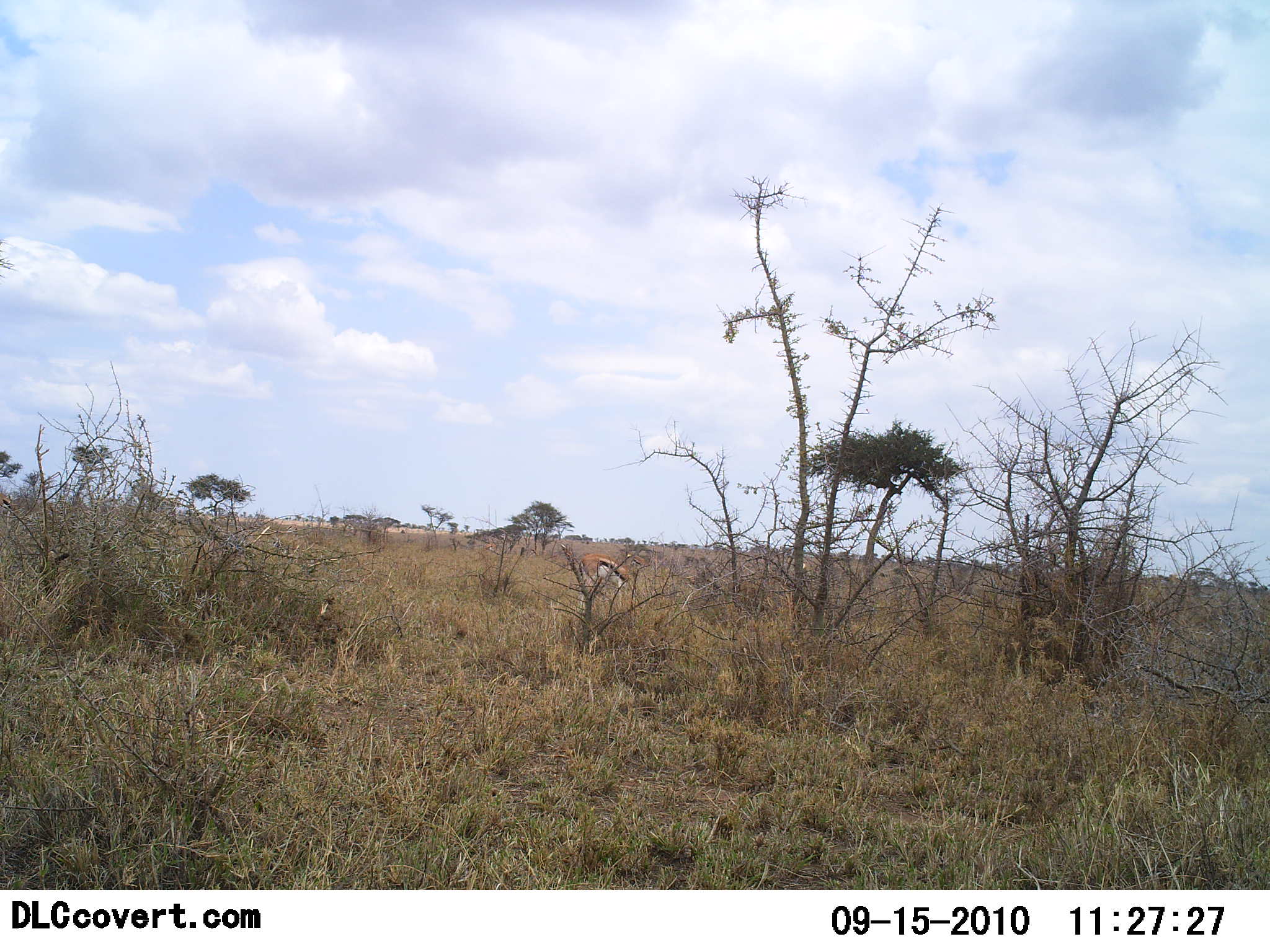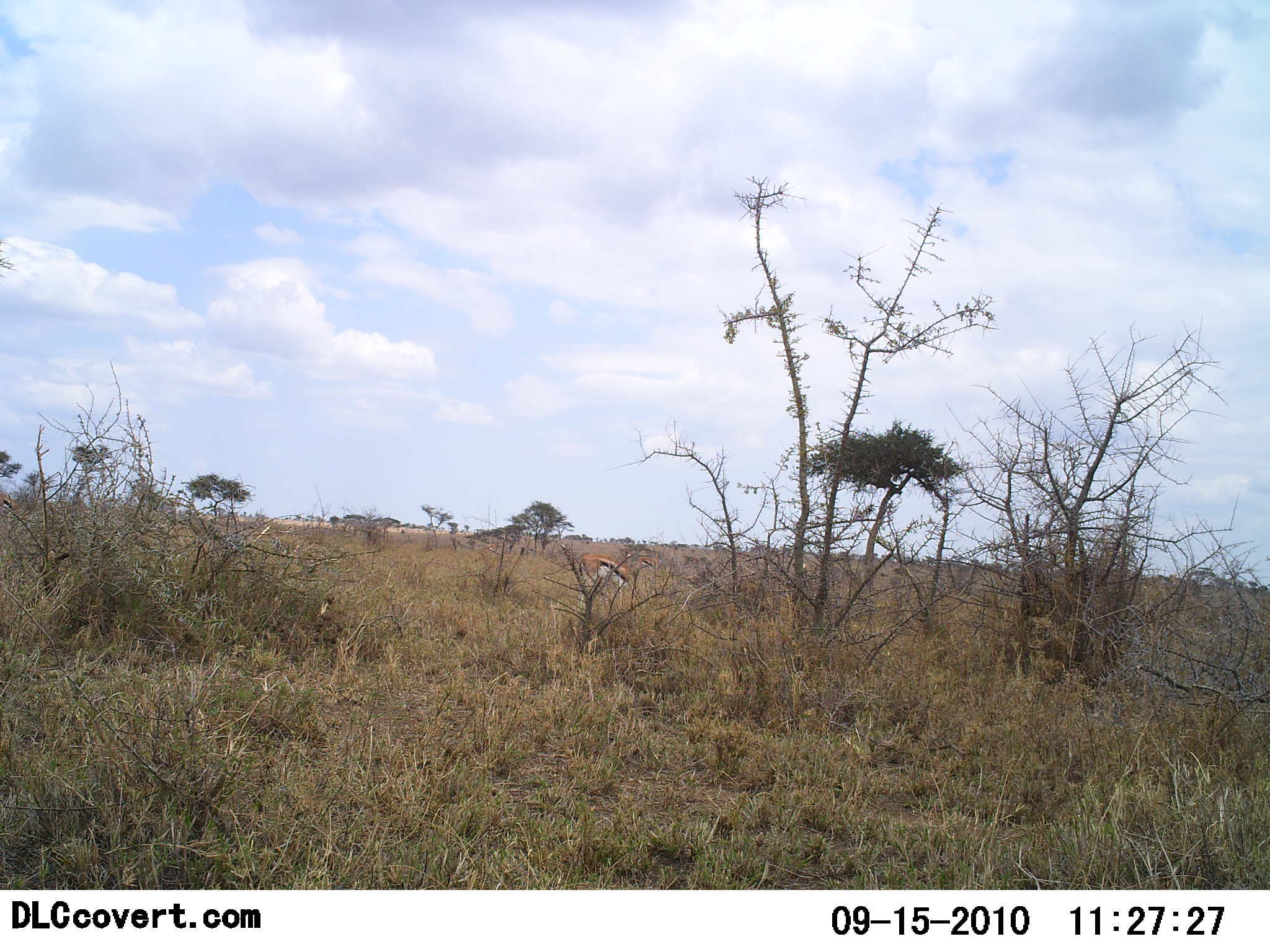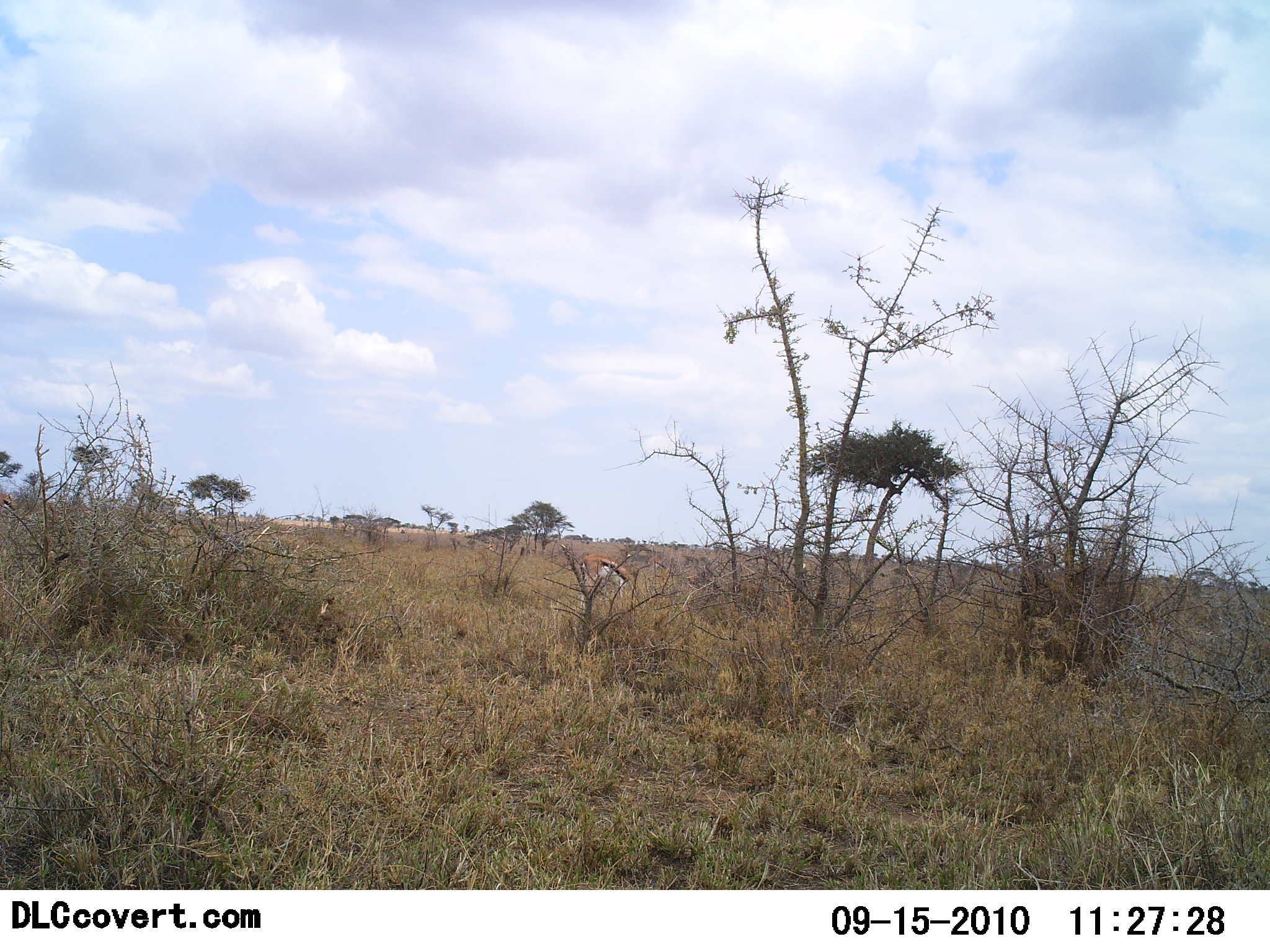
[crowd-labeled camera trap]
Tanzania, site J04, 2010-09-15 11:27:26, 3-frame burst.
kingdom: Animalia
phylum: Chordata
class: Mammalia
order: Artiodactyla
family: Bovidae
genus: Eudorcas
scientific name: Eudorcas thomsonii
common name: thomson's gazelle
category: gazellethomsons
Gazellethomsons (thomson's gazelle) (Eudorcas thomsonii), count 1. Behavior (volunteer vote fractions): standing 69%, resting 0%, moving 0%, interacting 0%. Young present (vote fraction): 0%. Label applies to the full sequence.